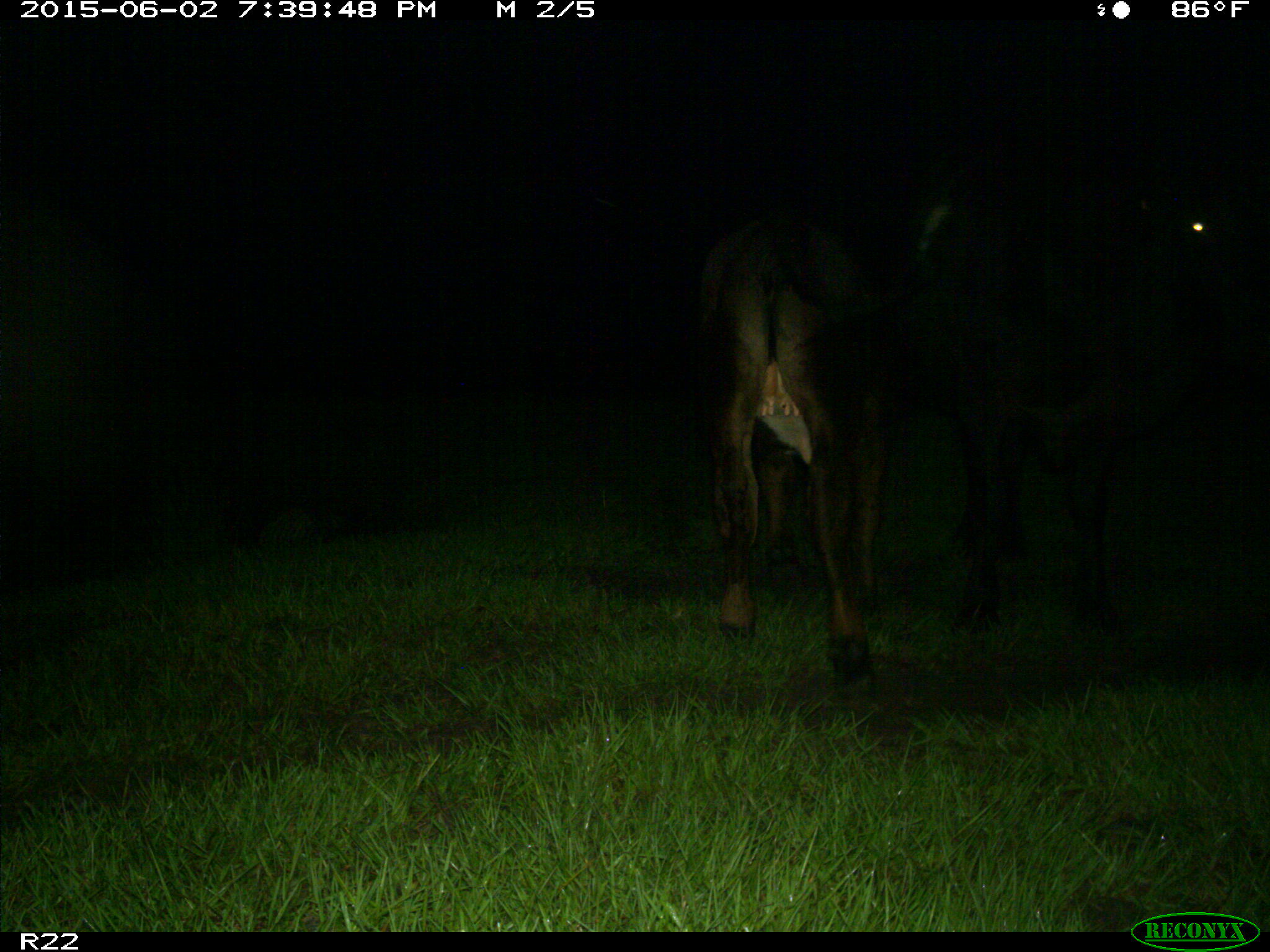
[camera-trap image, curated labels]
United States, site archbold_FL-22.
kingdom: Animalia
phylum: Chordata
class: Mammalia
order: Artiodactyla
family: Bovidae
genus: Bos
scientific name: Bos taurus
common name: domestic cow